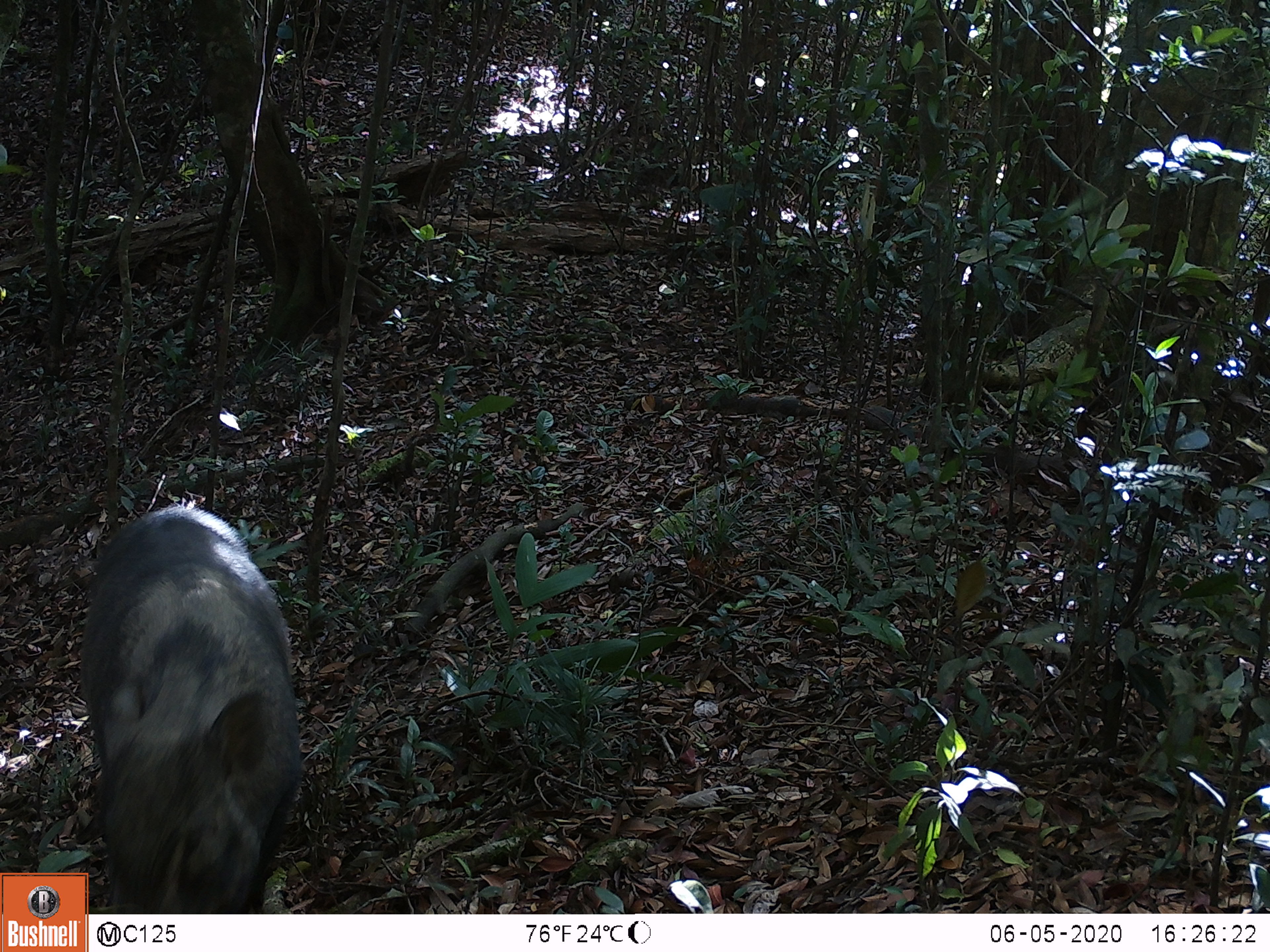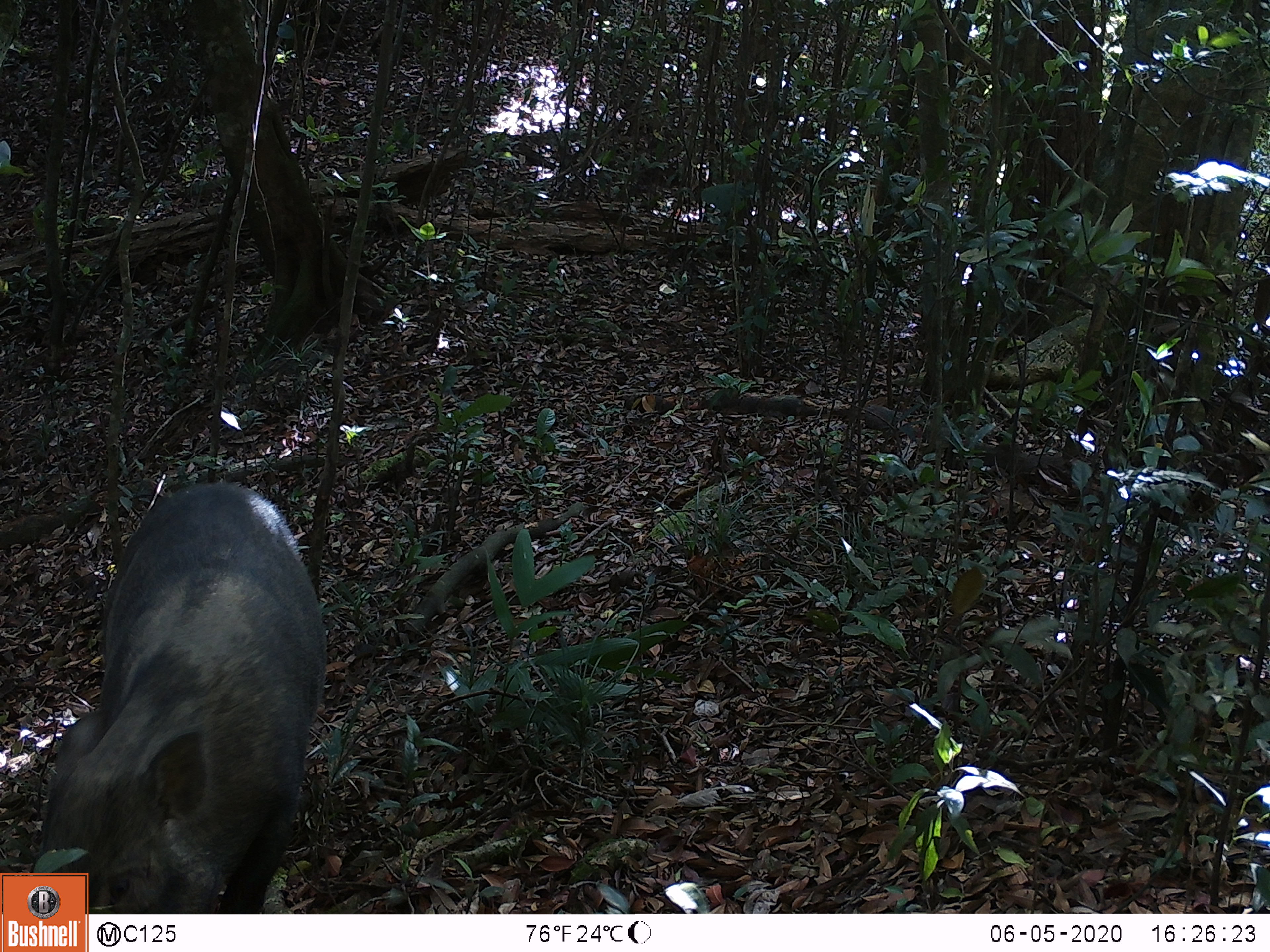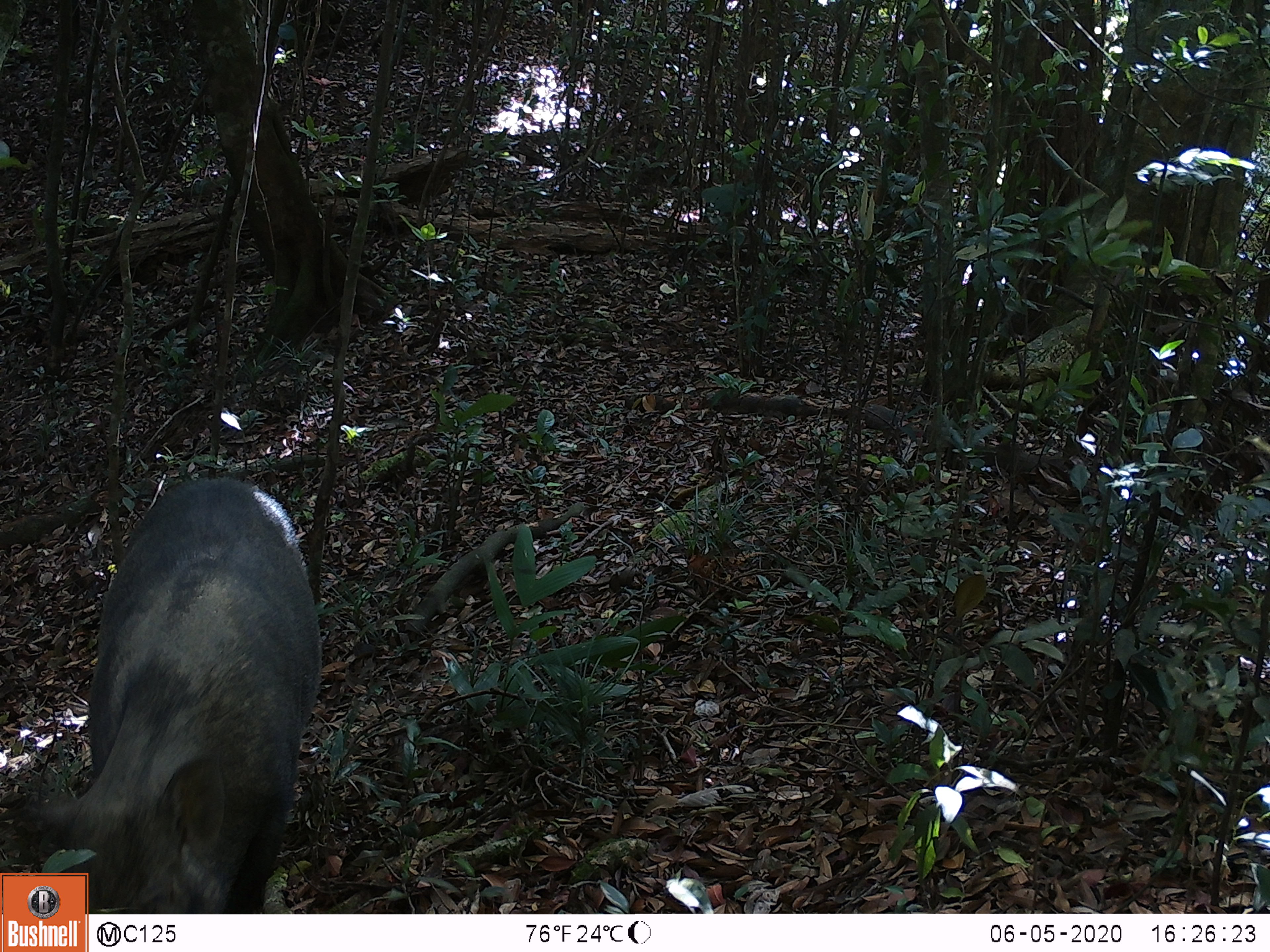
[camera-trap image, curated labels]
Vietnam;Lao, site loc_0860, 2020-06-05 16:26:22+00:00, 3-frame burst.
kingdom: Animalia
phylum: Chordata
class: Mammalia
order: Artiodactyla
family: Suidae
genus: Sus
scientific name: Sus scrofa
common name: eurasian wild pig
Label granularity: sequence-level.